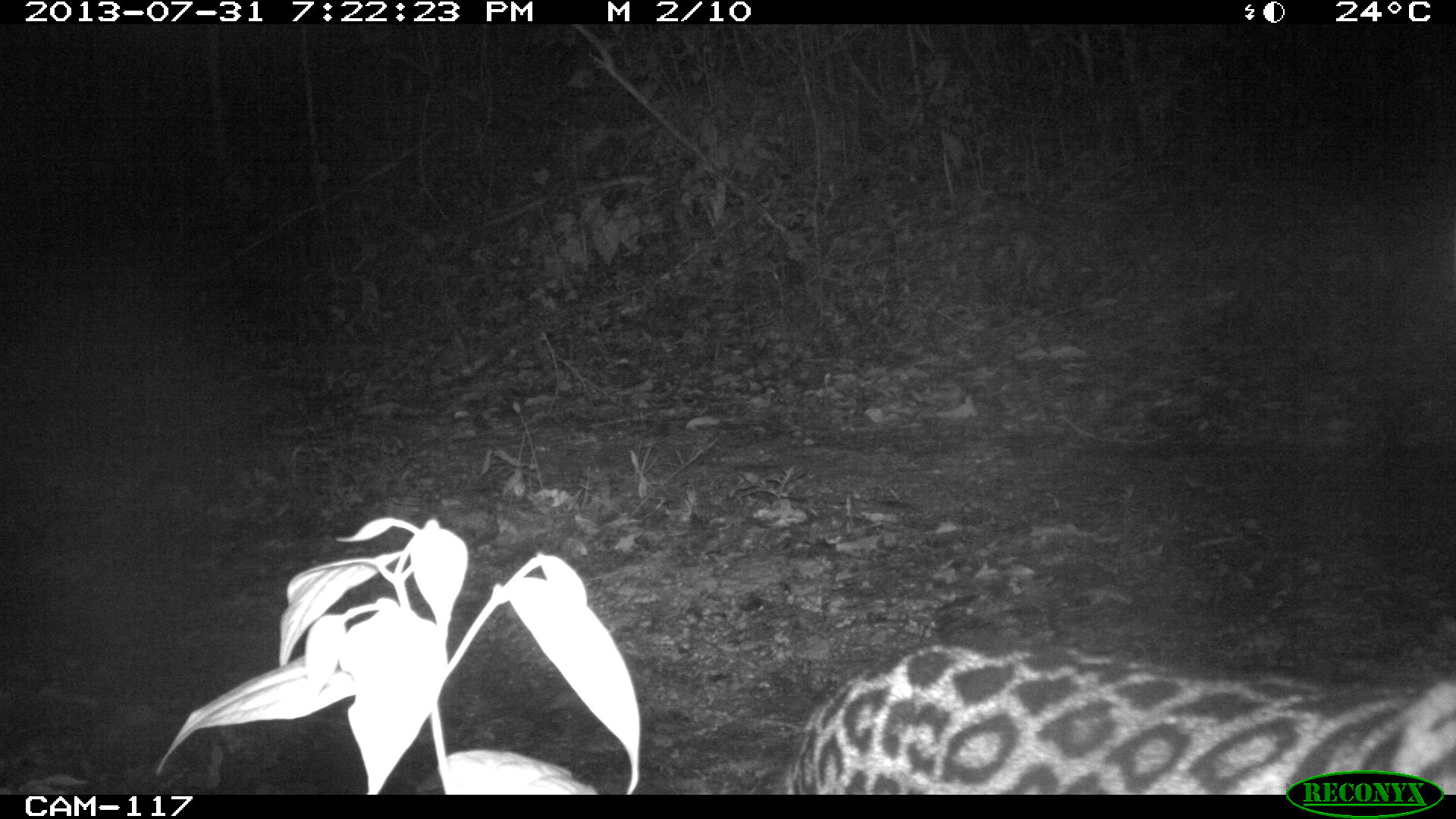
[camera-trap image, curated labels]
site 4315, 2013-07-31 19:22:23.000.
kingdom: Animalia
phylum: Chordata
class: Mammalia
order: Carnivora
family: Felidae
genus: Leopardus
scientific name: Leopardus pardalis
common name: ocelot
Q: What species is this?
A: Leopardus pardalis (ocelot).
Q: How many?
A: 1.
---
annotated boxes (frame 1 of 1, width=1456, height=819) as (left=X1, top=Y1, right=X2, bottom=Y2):
leopardus pardalis: (left=777, top=638, right=1452, bottom=793)